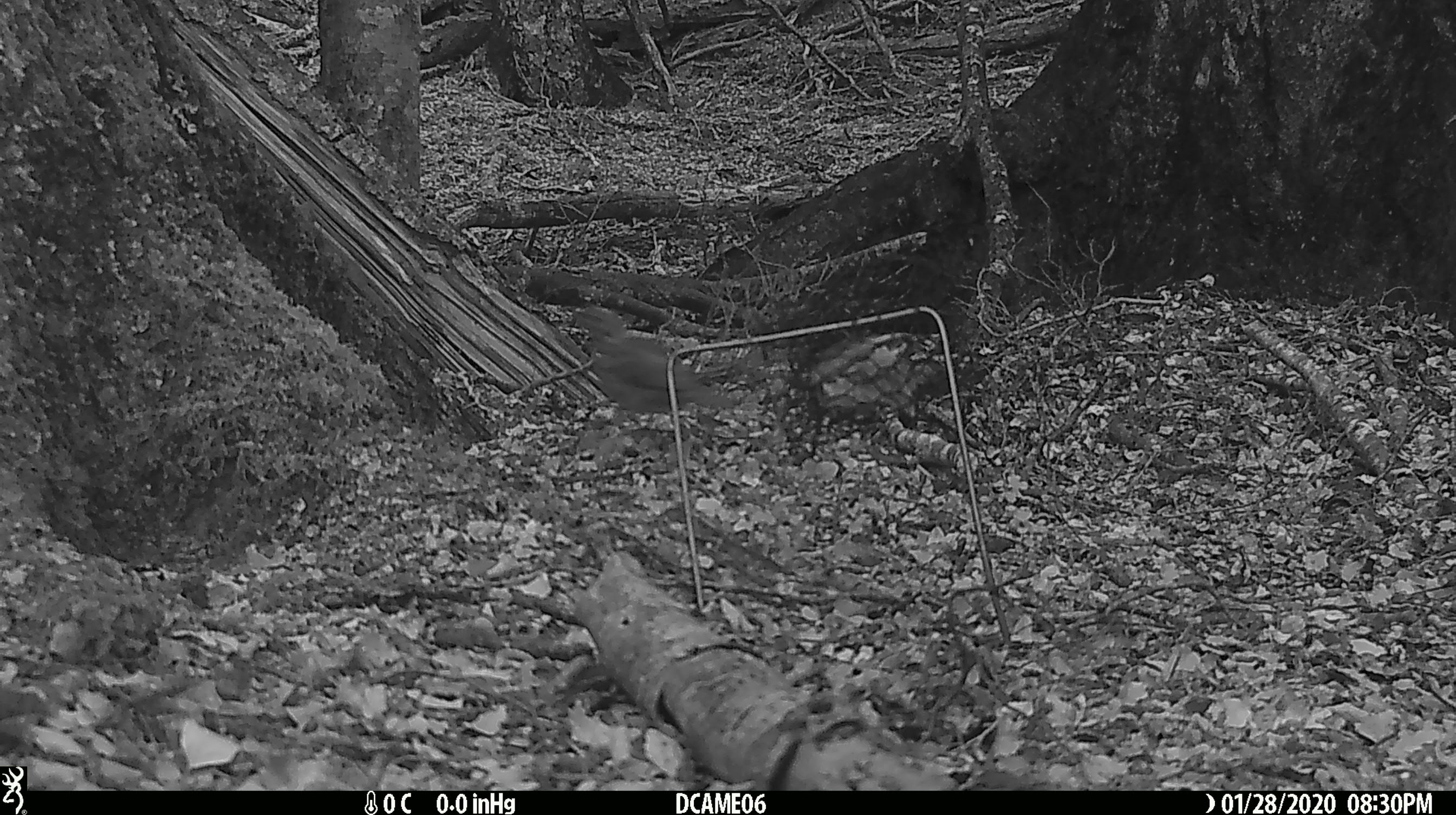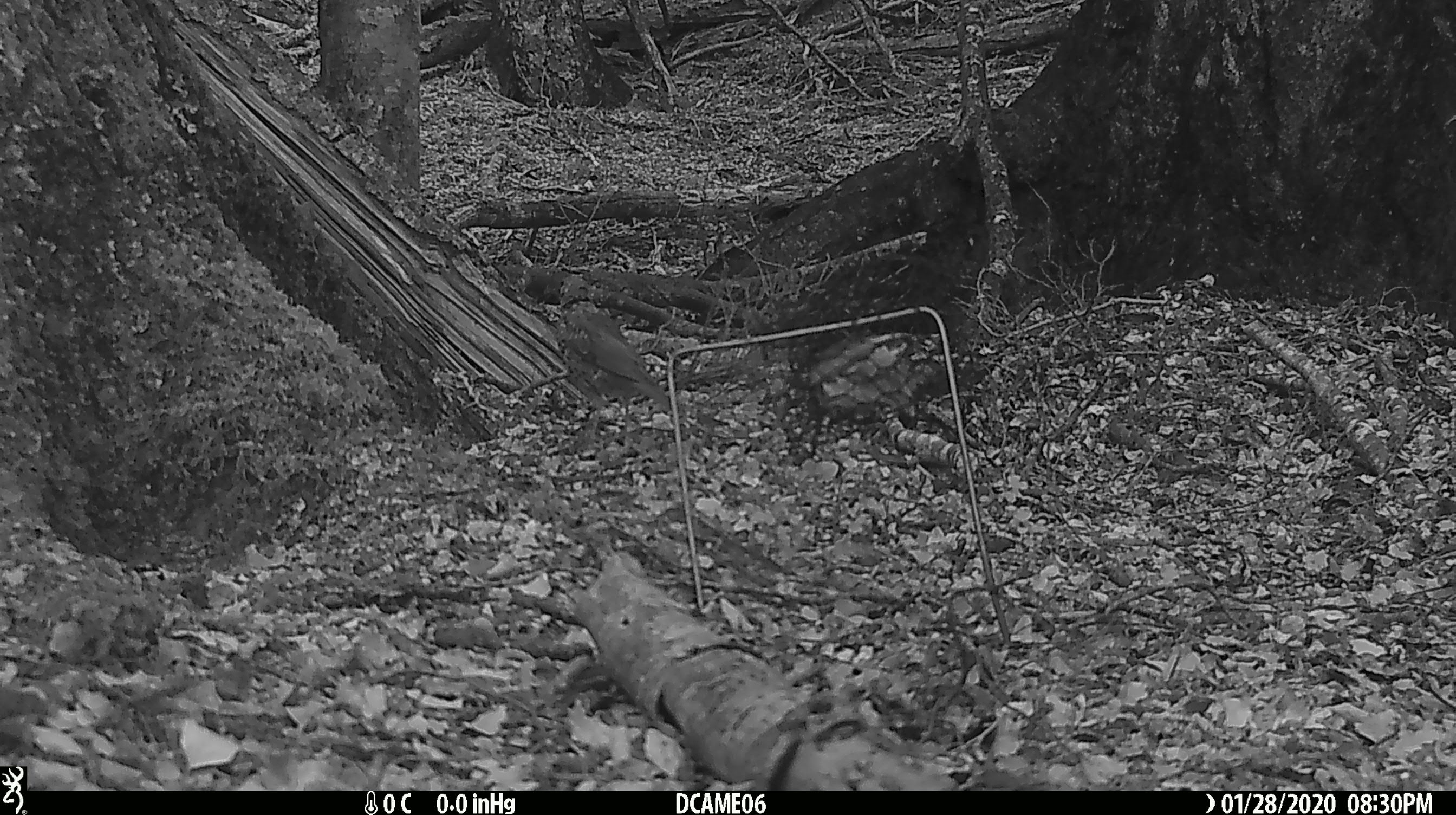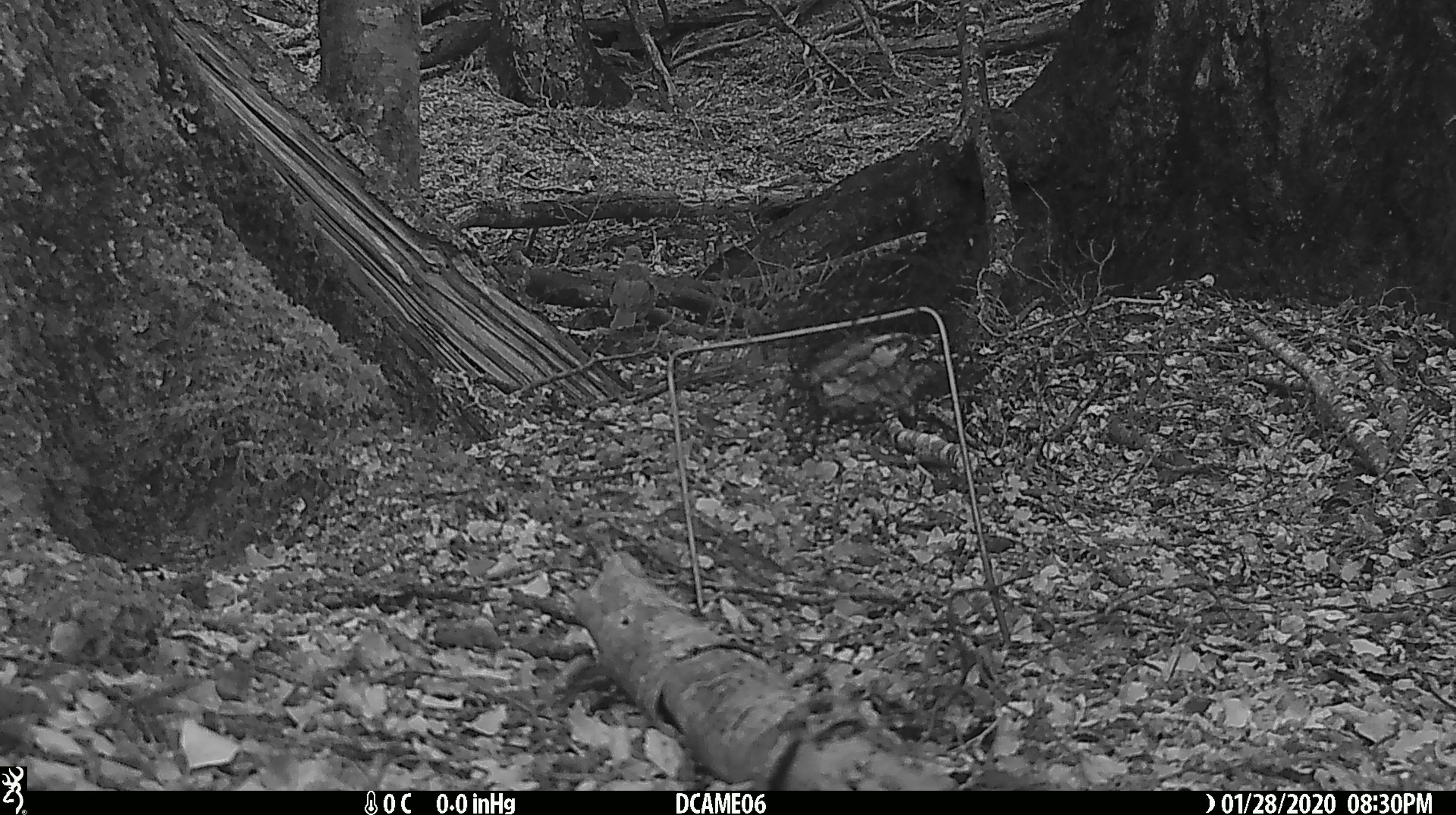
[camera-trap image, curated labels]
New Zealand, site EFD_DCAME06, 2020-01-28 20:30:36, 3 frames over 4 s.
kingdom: Animalia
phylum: Chordata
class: Aves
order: Passeriformes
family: Turdidae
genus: Turdus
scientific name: Turdus philomelos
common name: song thrush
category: thrush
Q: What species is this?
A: Thrush (song thrush) (Turdus philomelos).